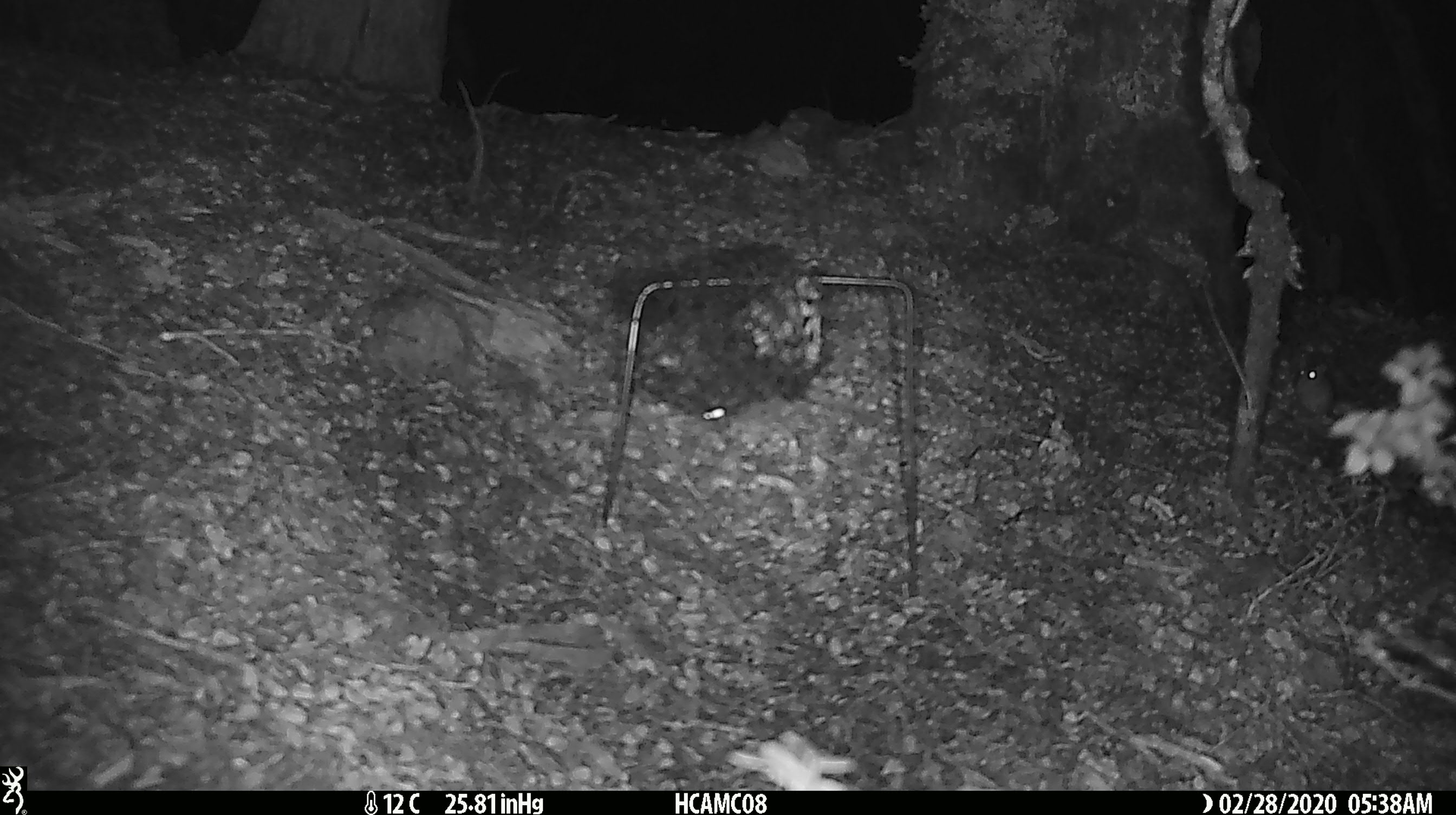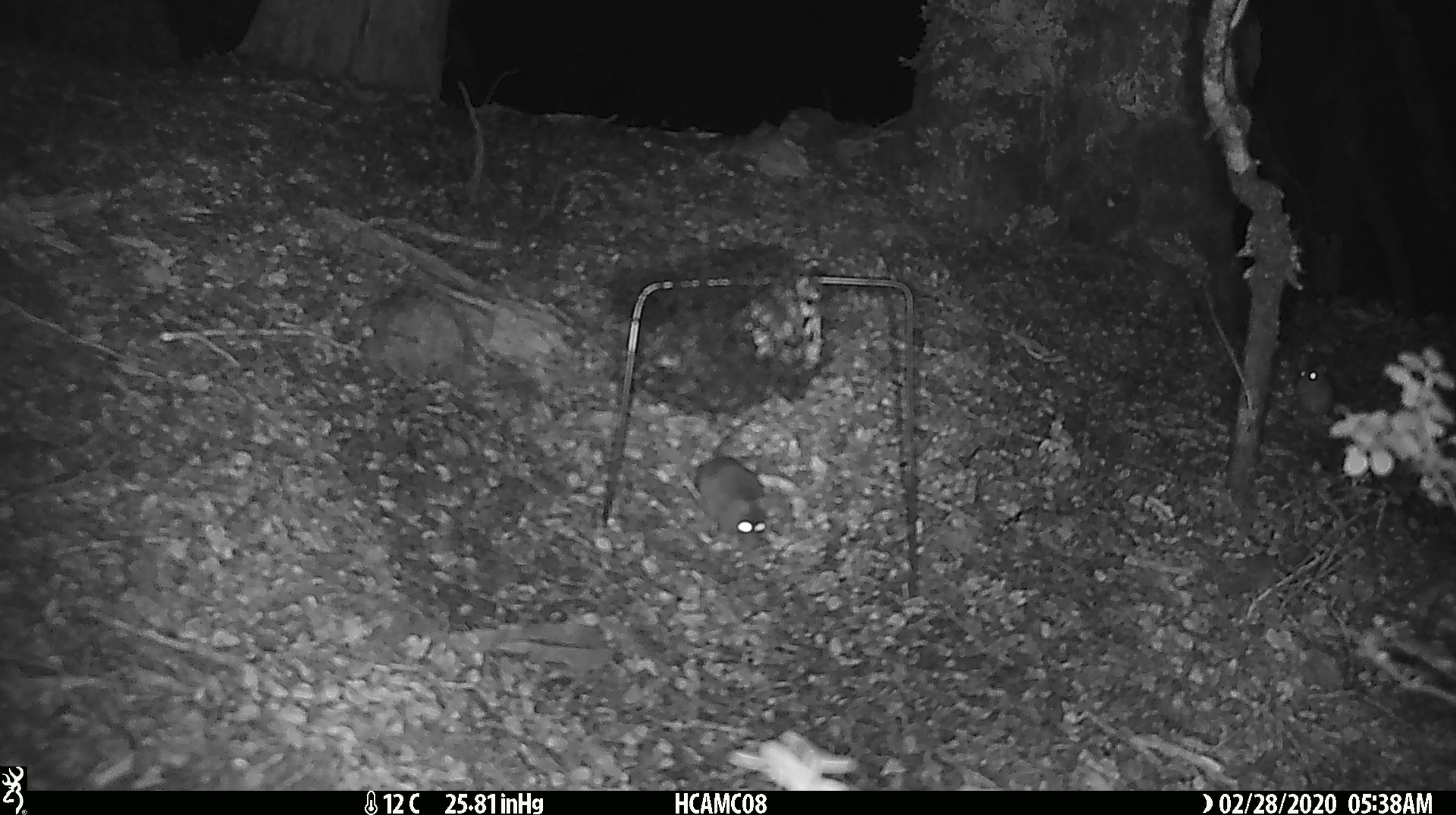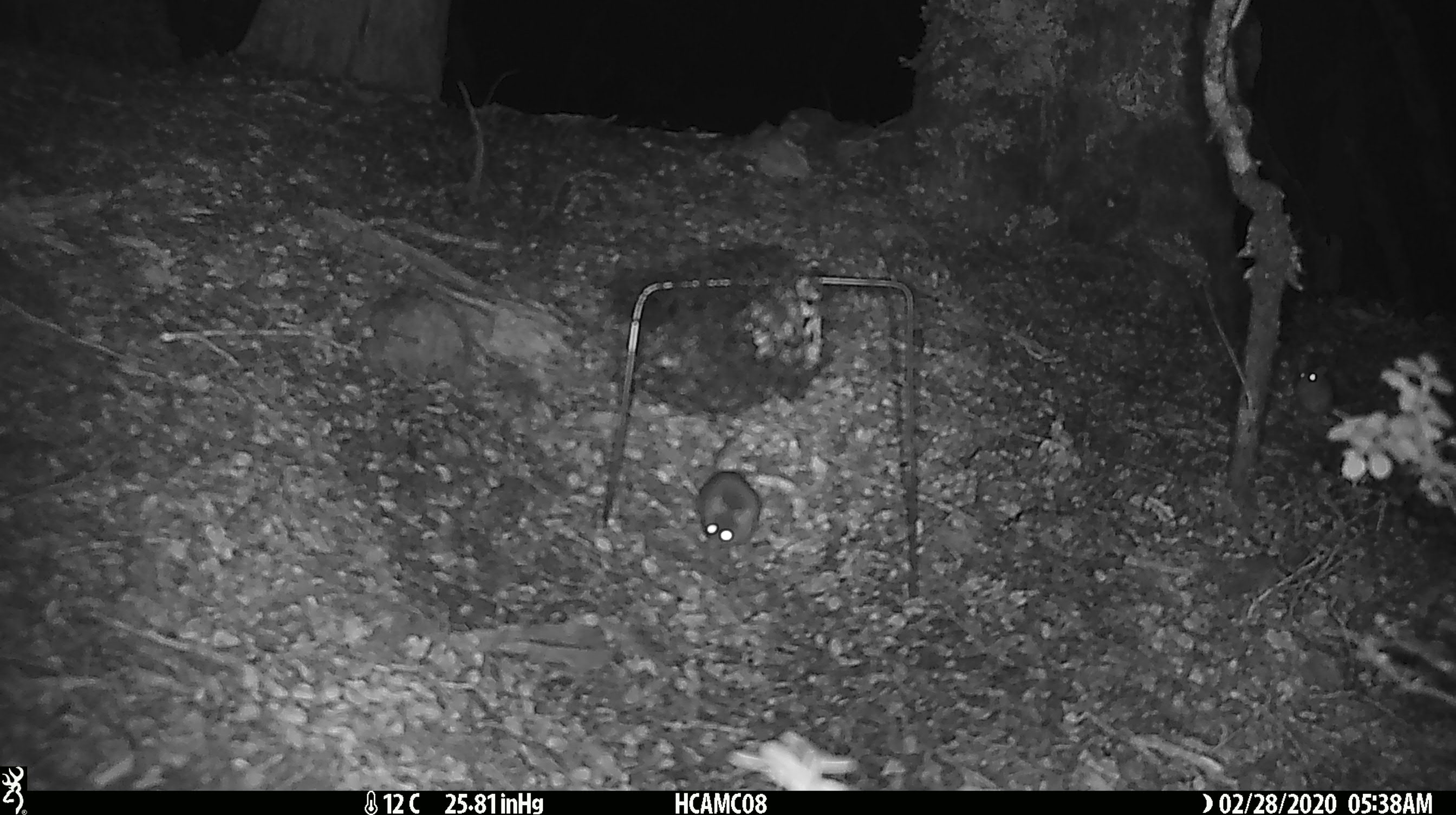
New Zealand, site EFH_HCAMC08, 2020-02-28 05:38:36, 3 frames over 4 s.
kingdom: Animalia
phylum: Chordata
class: Mammalia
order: Rodentia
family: Muridae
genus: Mus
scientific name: Mus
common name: mouse